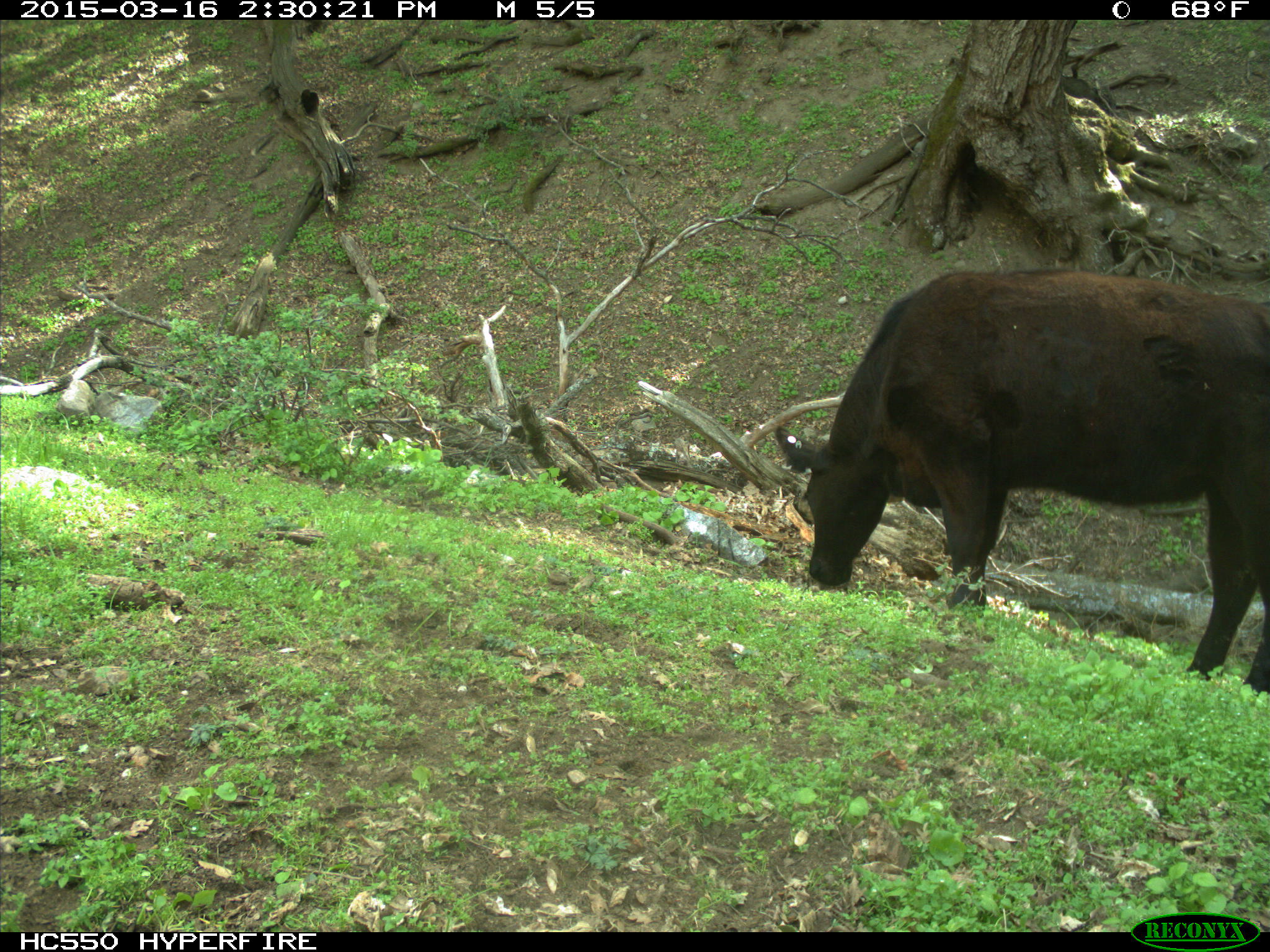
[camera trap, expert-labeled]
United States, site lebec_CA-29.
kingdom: Animalia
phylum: Chordata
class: Mammalia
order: Artiodactyla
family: Bovidae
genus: Bos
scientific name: Bos taurus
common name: domestic cow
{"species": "Bos taurus (domestic cow)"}